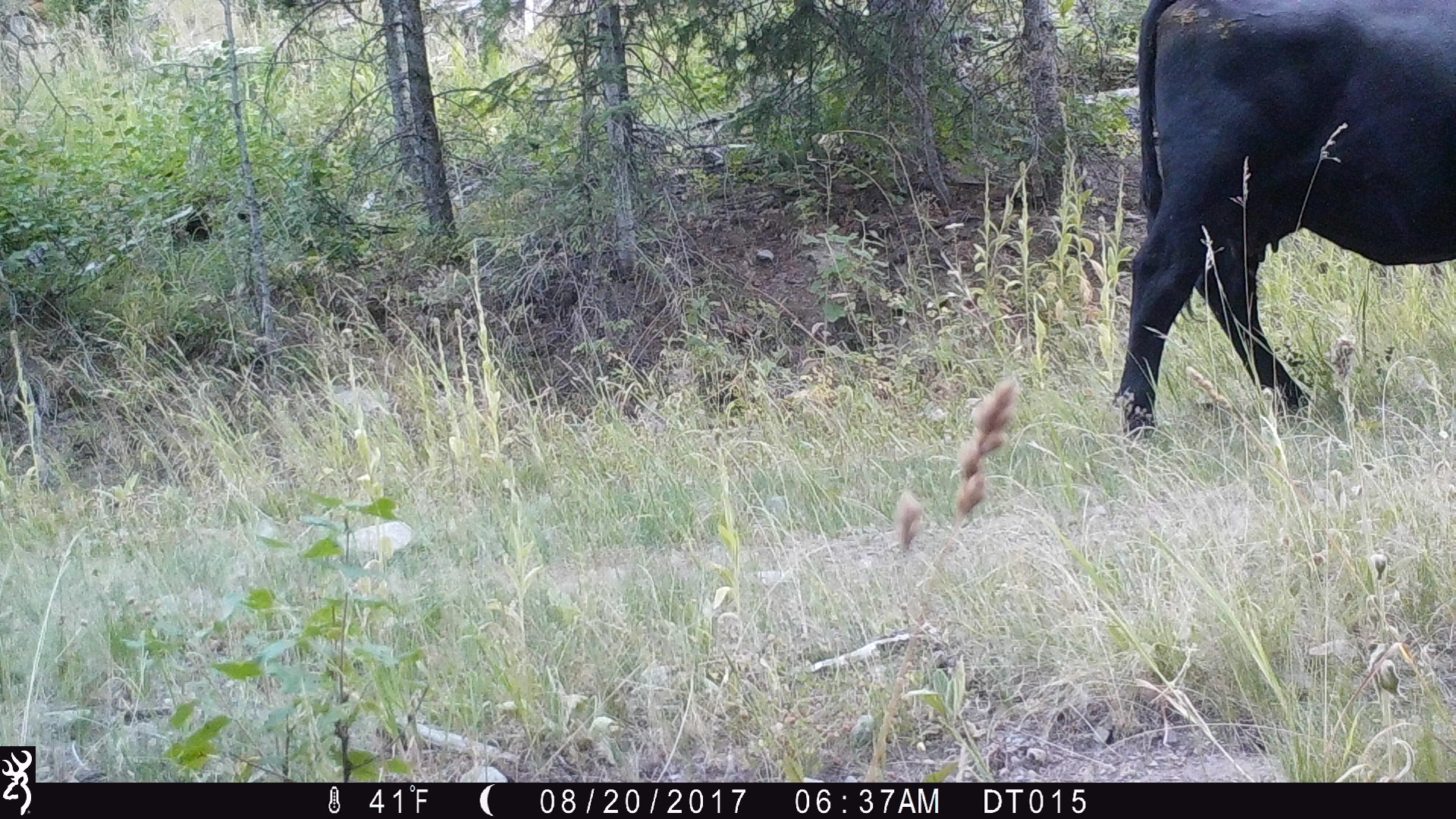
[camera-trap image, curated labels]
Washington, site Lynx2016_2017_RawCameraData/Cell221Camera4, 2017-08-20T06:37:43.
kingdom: Animalia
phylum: Chordata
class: Mammalia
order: Artiodactyla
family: Bovidae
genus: Bos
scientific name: Bos taurus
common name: domestic cattle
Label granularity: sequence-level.